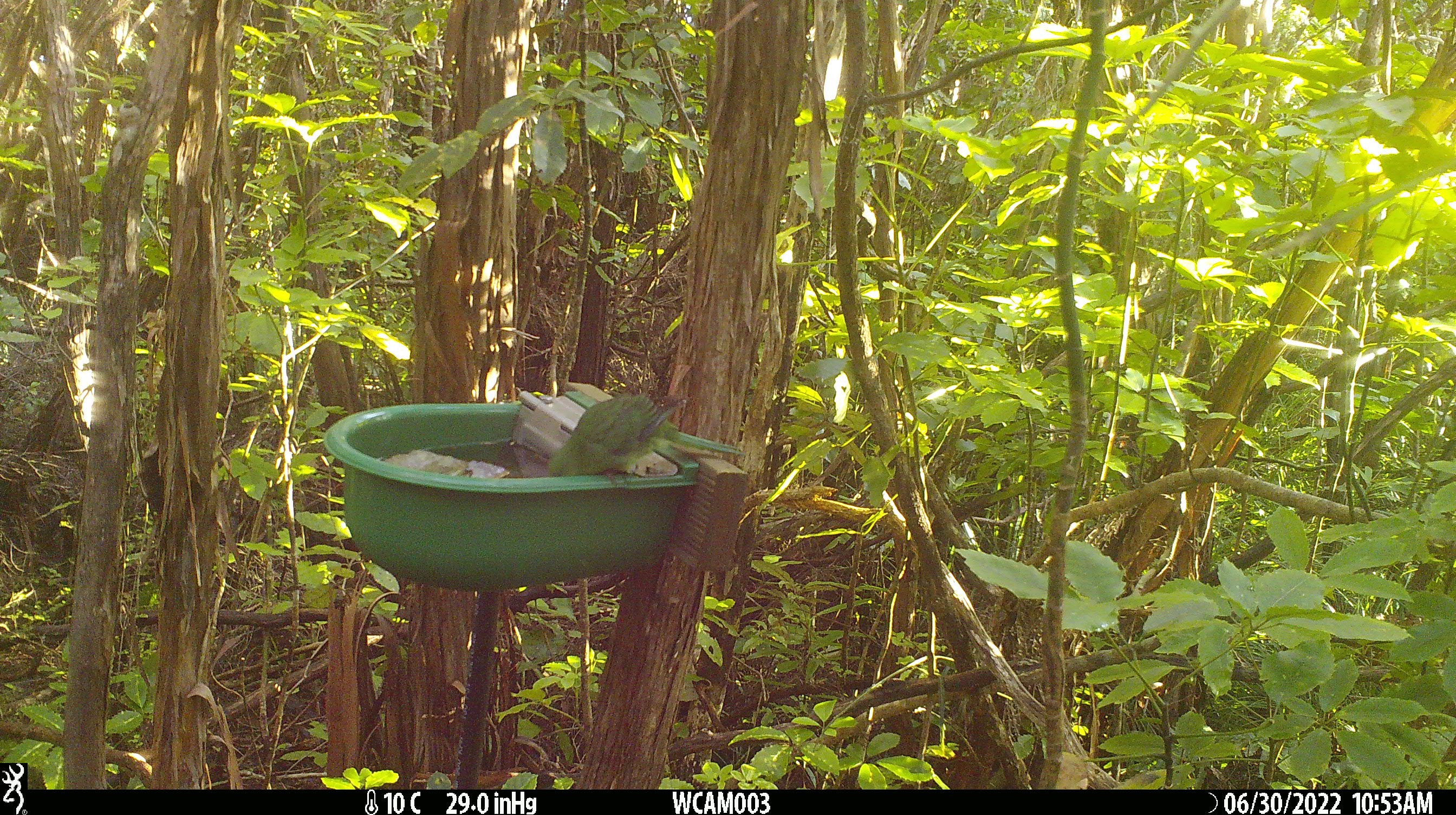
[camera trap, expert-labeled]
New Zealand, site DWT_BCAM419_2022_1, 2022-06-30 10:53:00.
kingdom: Animalia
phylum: Chordata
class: Aves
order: Psittaciformes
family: Psittaculidae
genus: Cyanoramphus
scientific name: Cyanoramphus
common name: parakeet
Parakeet (Cyanoramphus).